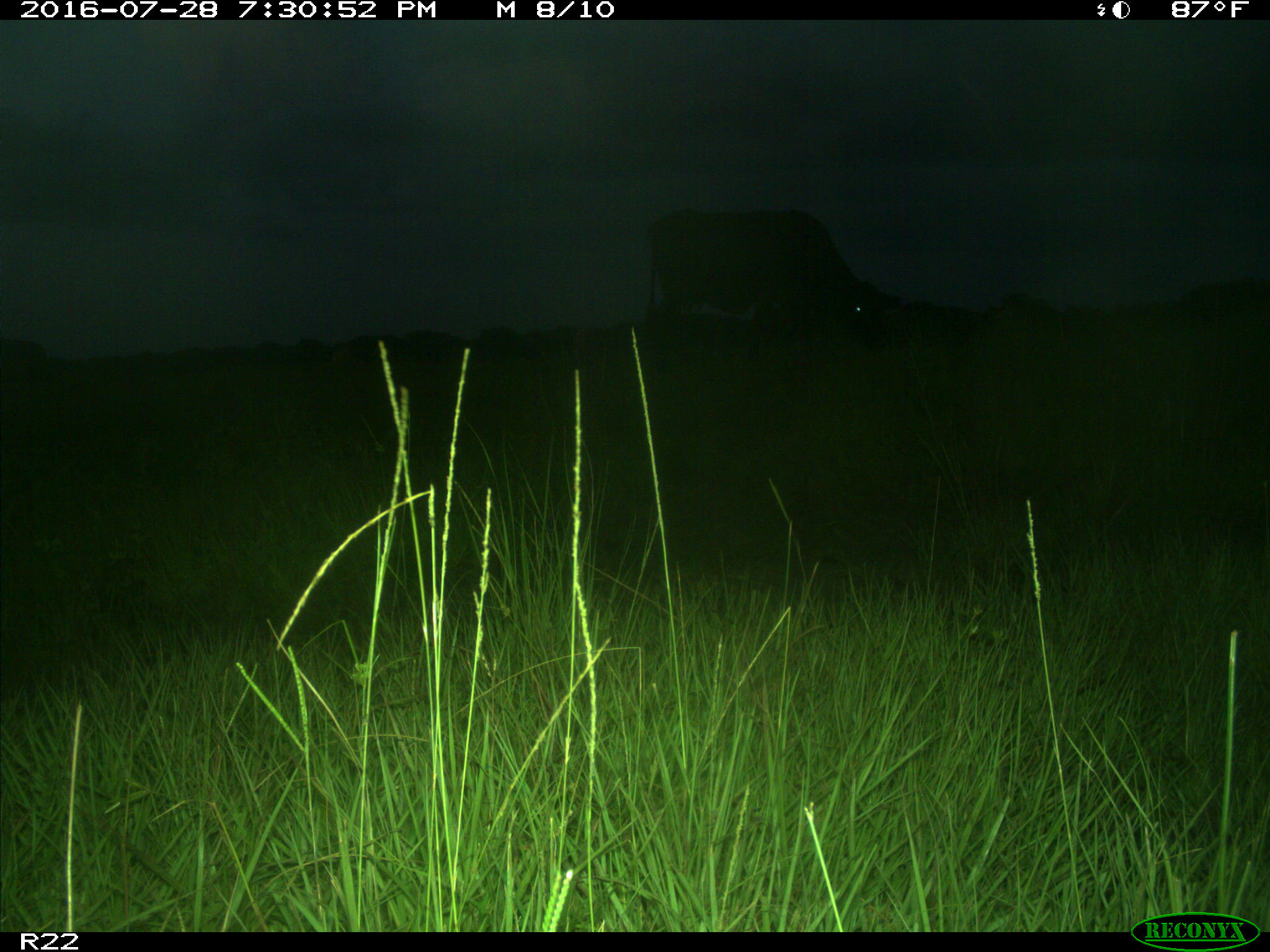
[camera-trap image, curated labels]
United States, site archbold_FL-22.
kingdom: Animalia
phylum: Chordata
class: Mammalia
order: Artiodactyla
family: Bovidae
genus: Bos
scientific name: Bos taurus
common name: domestic cow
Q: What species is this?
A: Bos taurus (domestic cow).